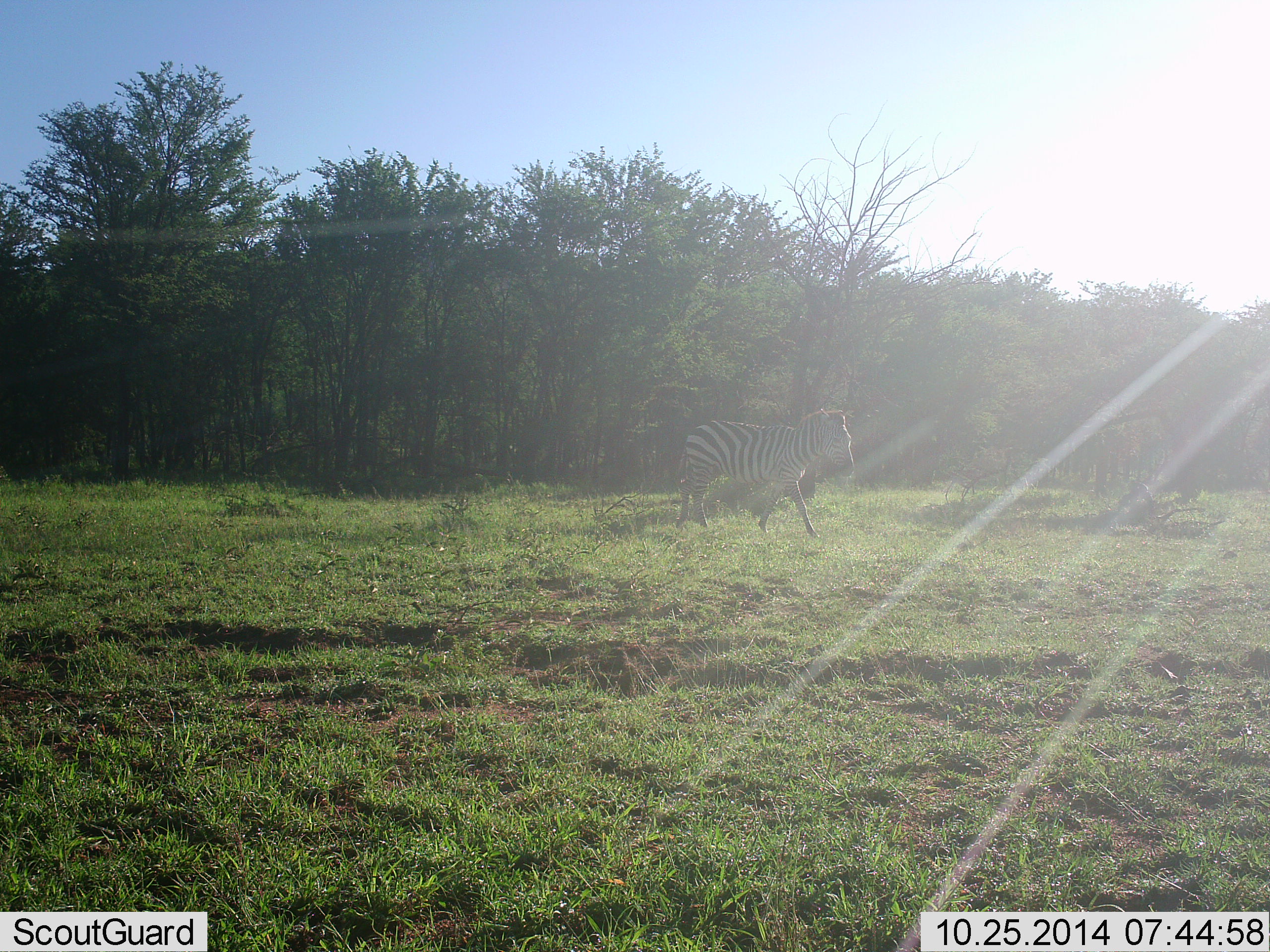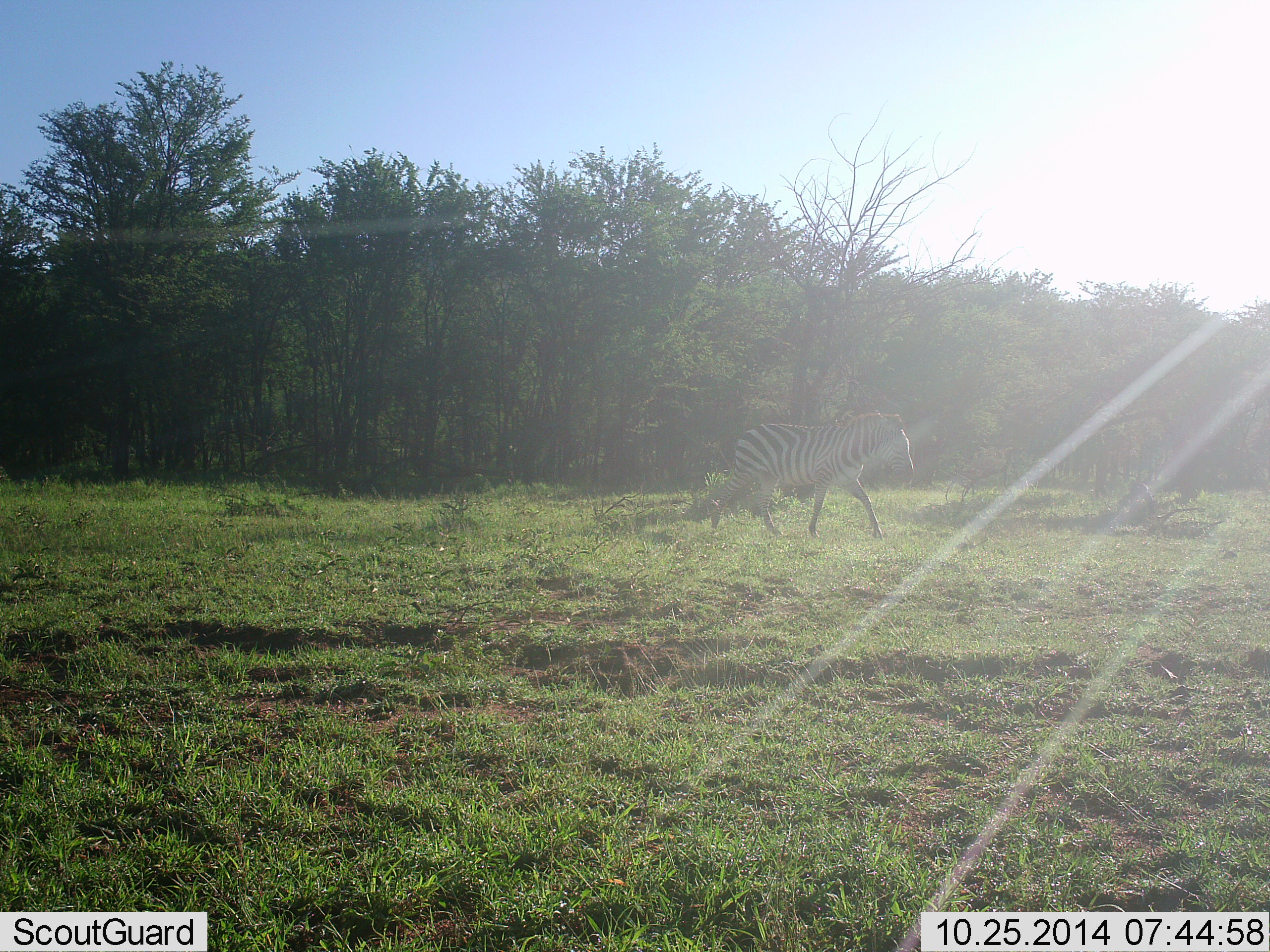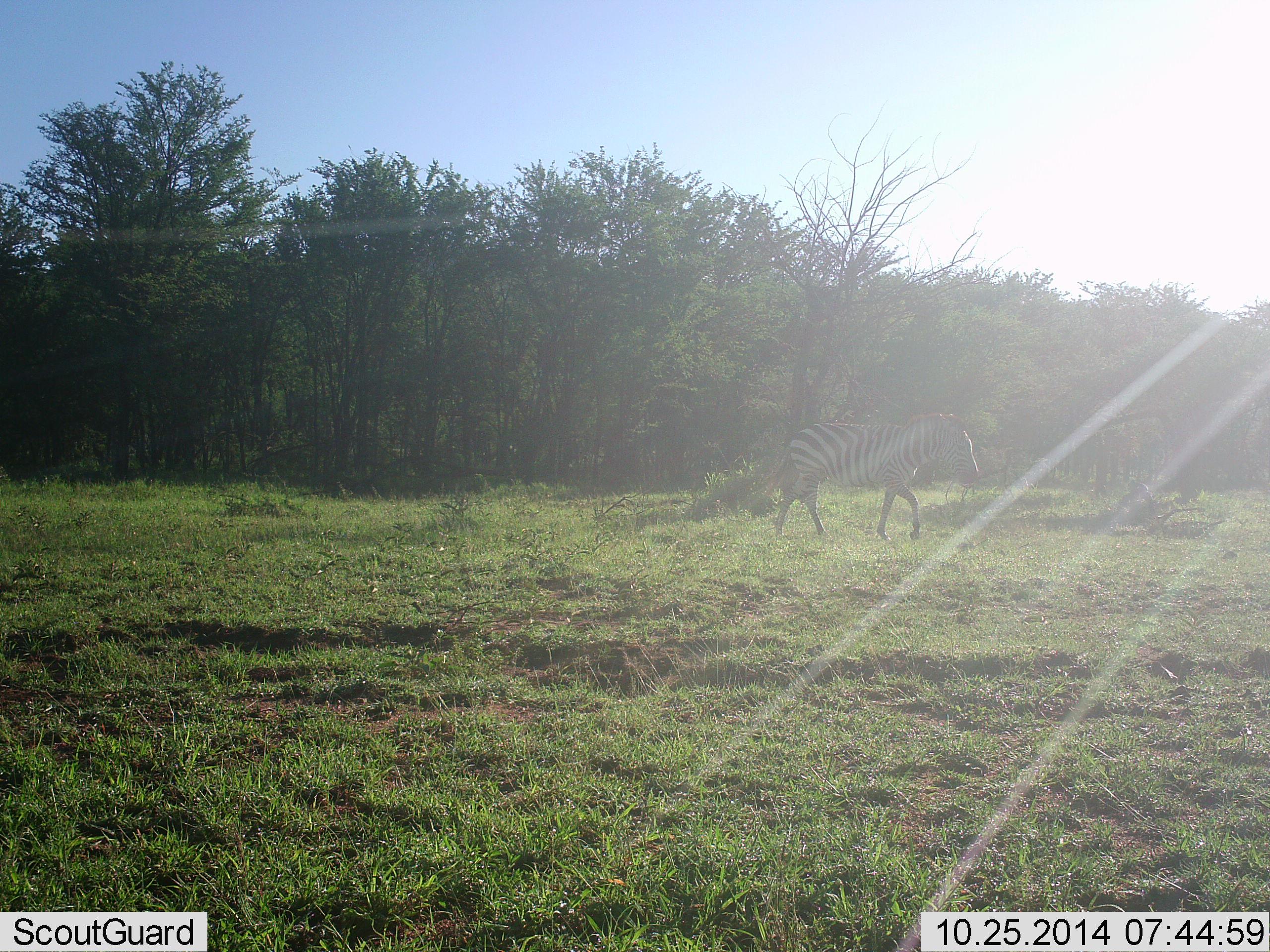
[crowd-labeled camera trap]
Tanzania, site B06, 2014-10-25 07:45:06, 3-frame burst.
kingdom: Animalia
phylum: Chordata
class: Mammalia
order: Perissodactyla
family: Equidae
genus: Equus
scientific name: Equus quagga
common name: plains zebra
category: zebra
Zebra (plains zebra) (Equus quagga), count 1. Behavior (volunteer vote fractions): standing 0%, resting 0%, moving 100%, interacting 0%. Young present (vote fraction): 0%. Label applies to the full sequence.